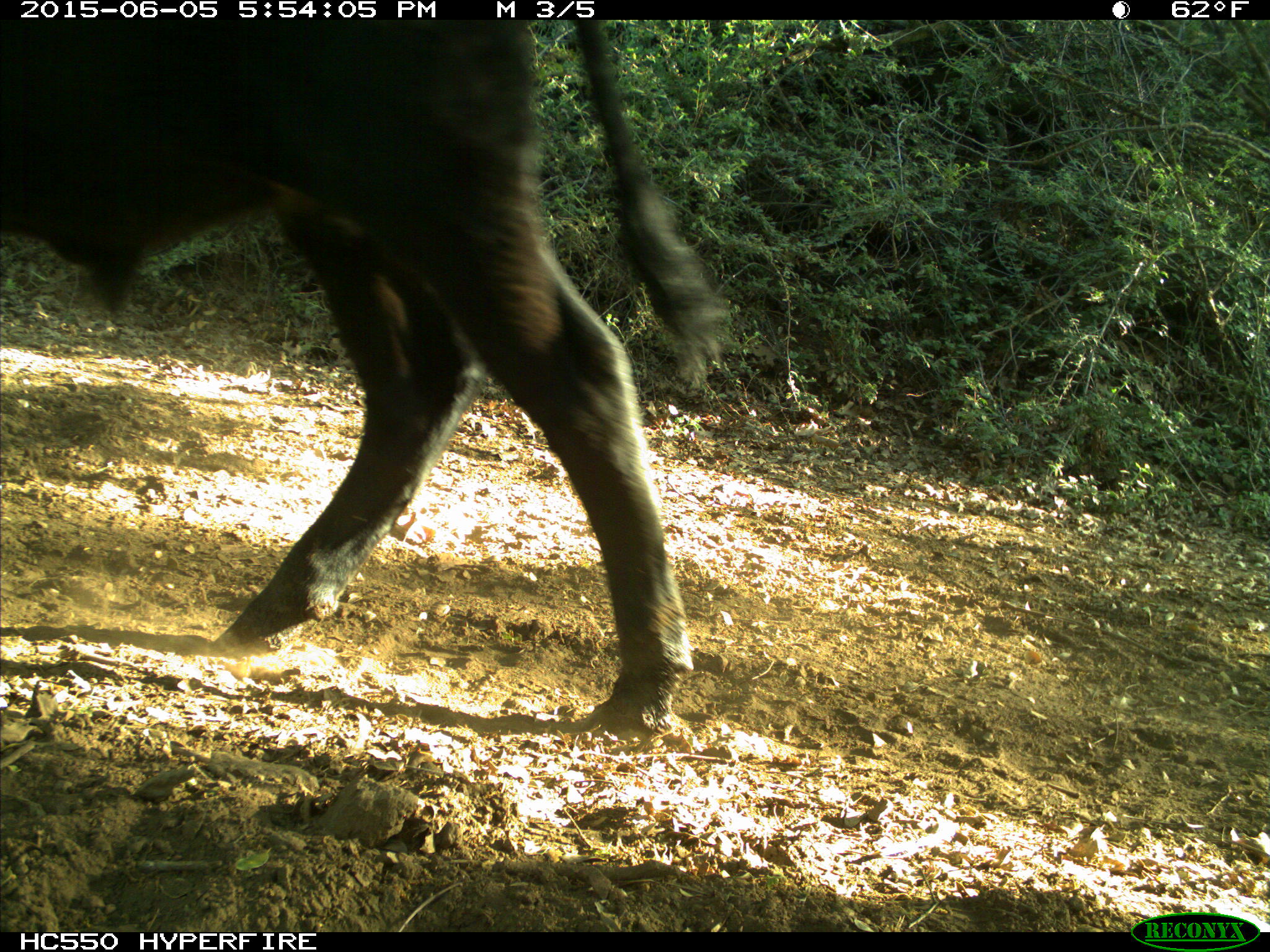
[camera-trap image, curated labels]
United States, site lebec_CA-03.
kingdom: Animalia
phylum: Chordata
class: Mammalia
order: Artiodactyla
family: Bovidae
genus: Bos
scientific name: Bos taurus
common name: domestic cow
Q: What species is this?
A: Bos taurus (domestic cow).